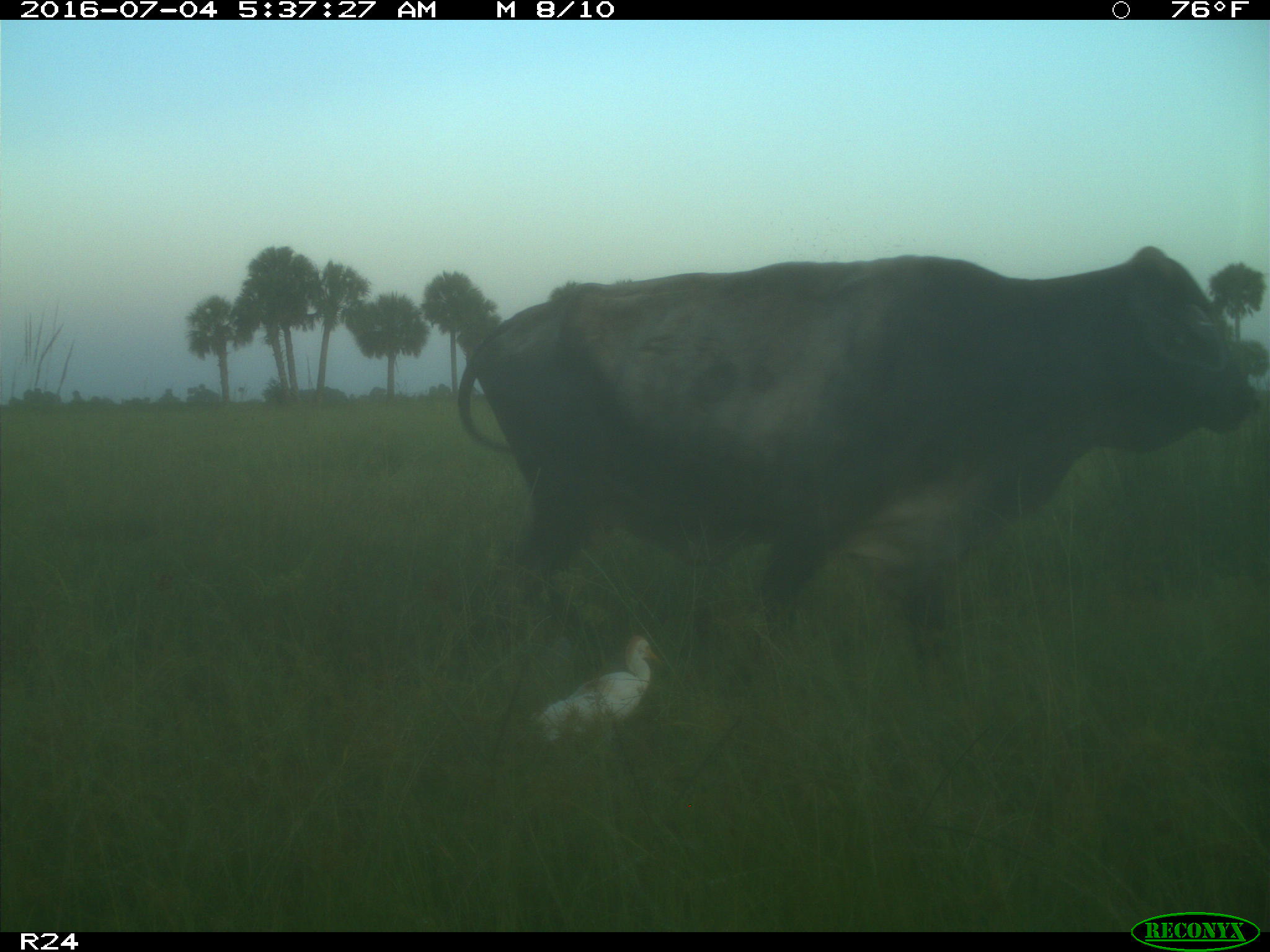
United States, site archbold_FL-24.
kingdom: Animalia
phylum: Chordata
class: Mammalia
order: Artiodactyla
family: Bovidae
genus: Bos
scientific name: Bos taurus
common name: domestic cow